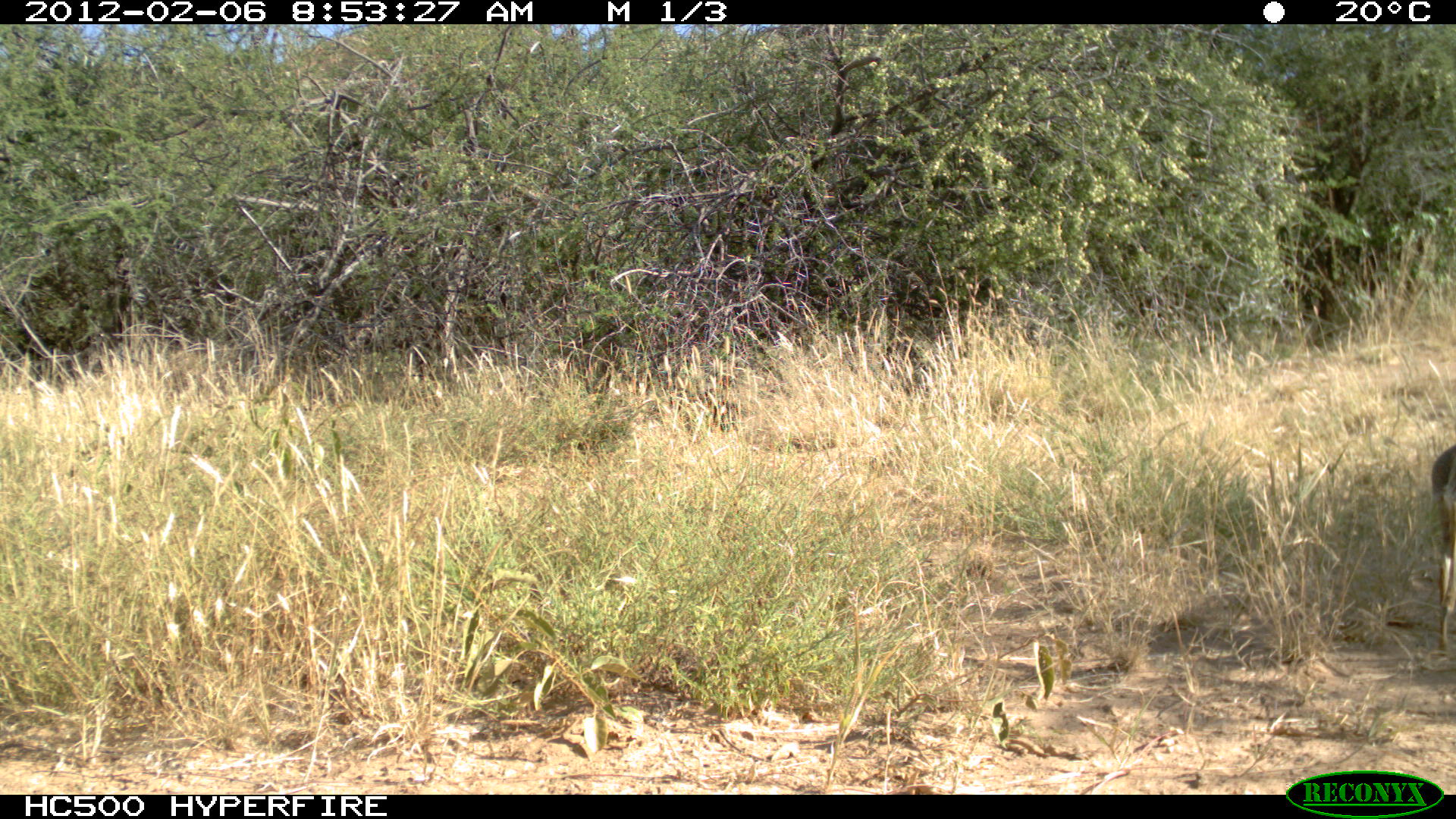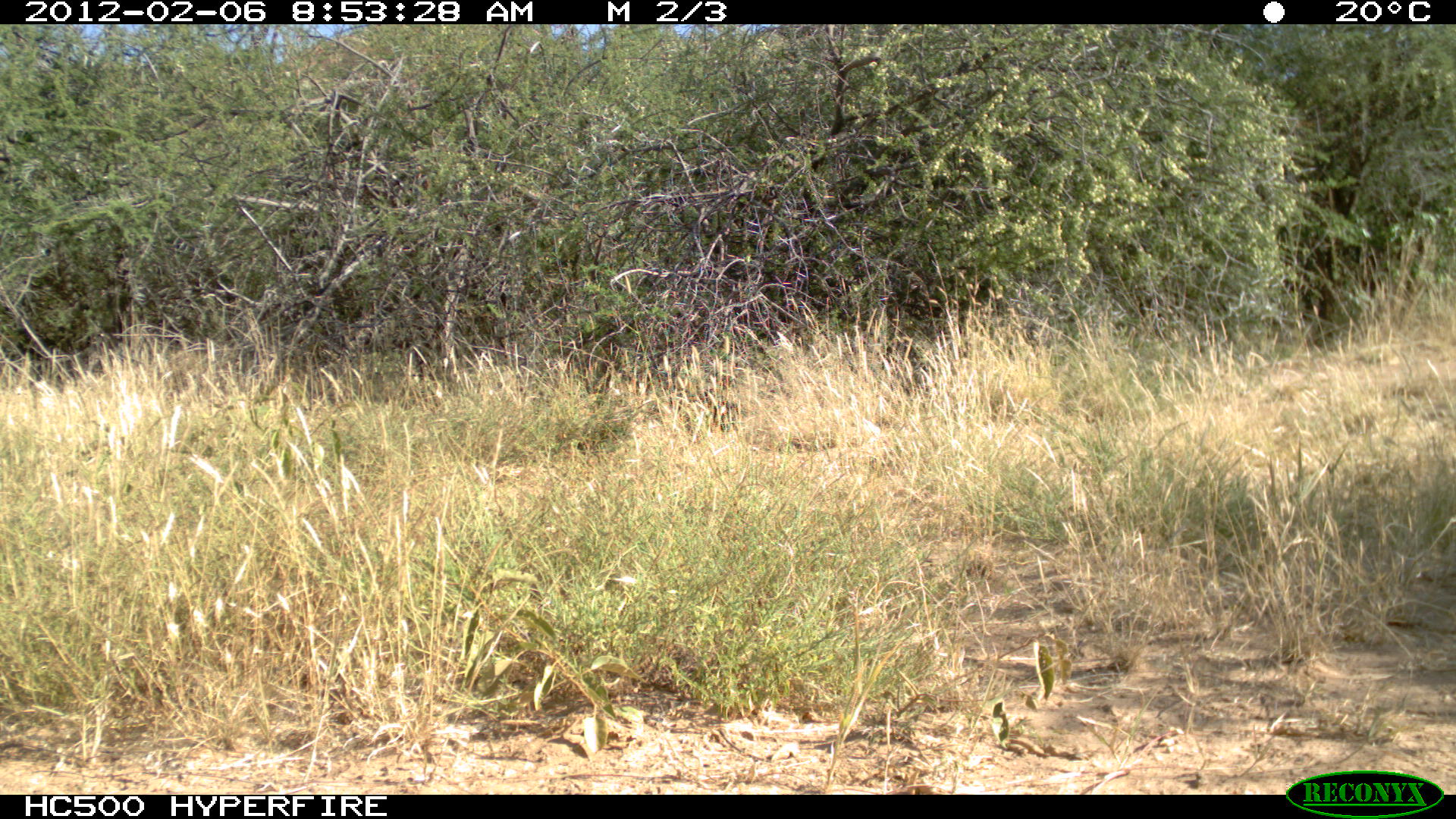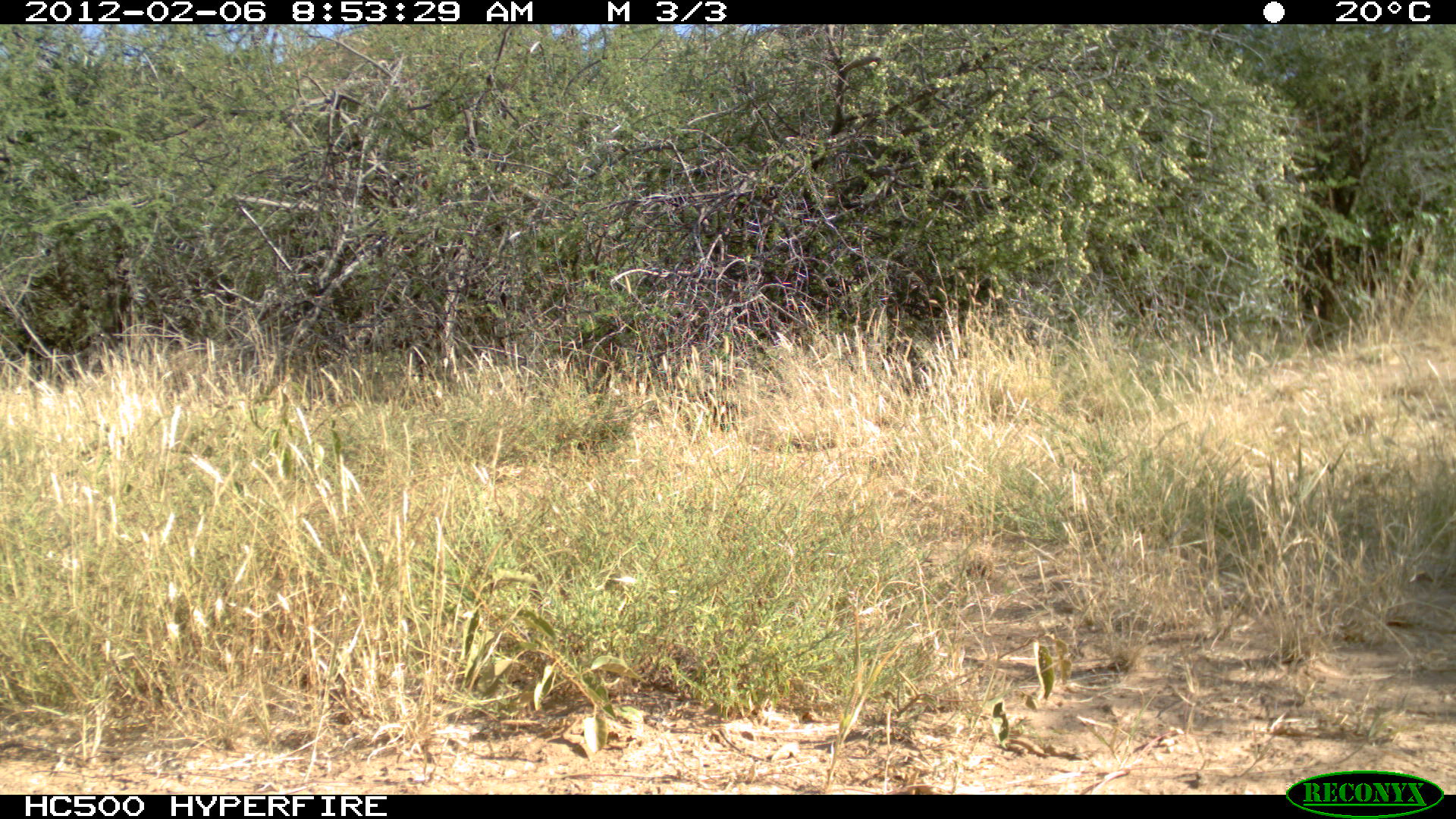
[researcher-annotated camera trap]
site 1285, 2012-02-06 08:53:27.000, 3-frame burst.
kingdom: Animalia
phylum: Chordata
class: Mammalia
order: Artiodactyla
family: Bovidae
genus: Madoqua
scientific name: Madoqua guentheri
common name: günther's dik-dik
Madoqua guentheri (günther's dik-dik), count 1.